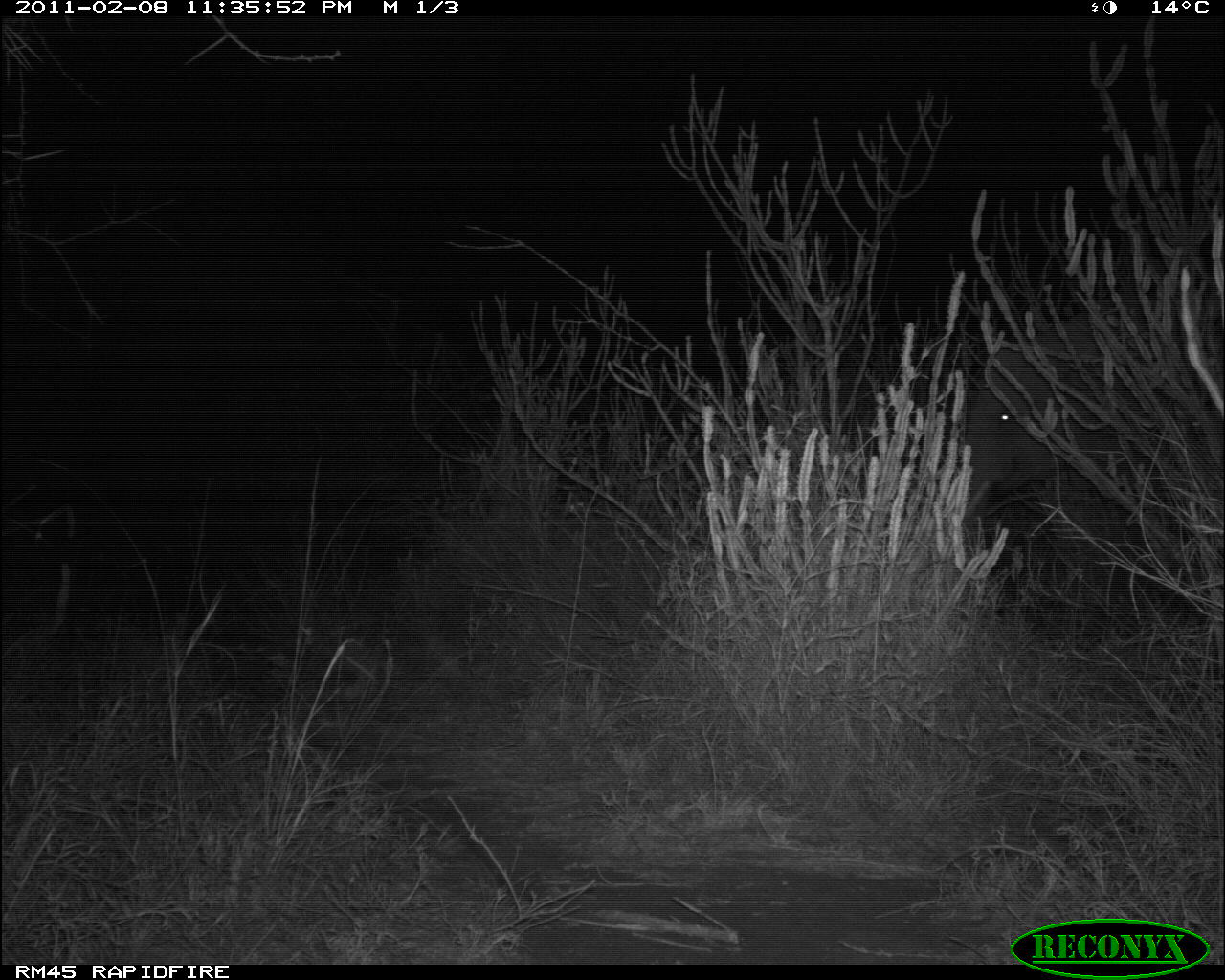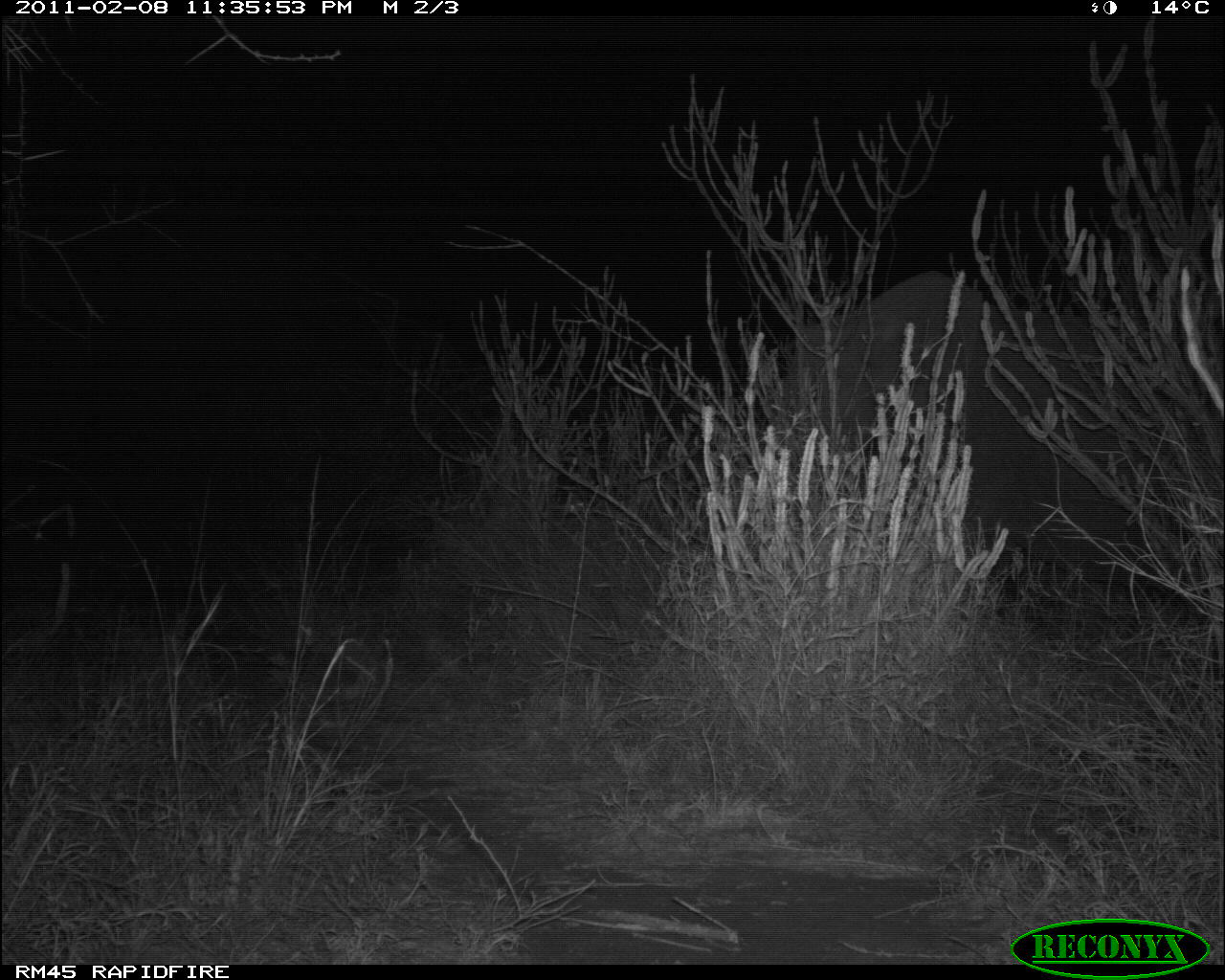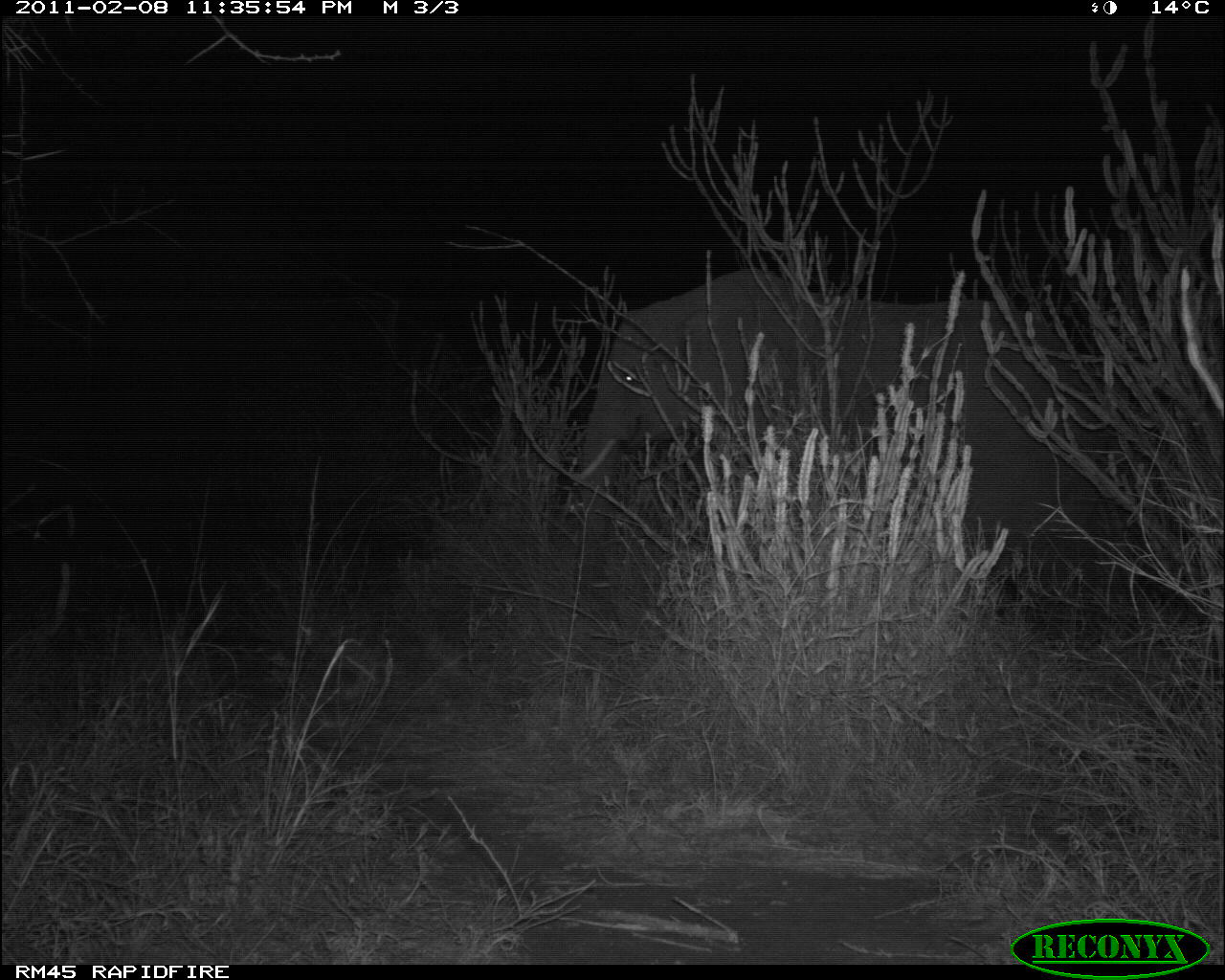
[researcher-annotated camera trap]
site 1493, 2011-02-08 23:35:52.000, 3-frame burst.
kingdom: Animalia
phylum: Chordata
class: Mammalia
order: Proboscidea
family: Elephantidae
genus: Loxodonta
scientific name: Loxodonta africana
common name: african bush elephant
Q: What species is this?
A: Loxodonta africana (african bush elephant).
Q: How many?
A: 1.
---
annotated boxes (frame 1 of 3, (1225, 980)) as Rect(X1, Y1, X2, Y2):
loxodonta africana: Rect(947, 316, 1159, 555)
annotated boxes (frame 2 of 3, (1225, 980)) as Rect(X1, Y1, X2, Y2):
loxodonta africana: Rect(773, 264, 1216, 599)